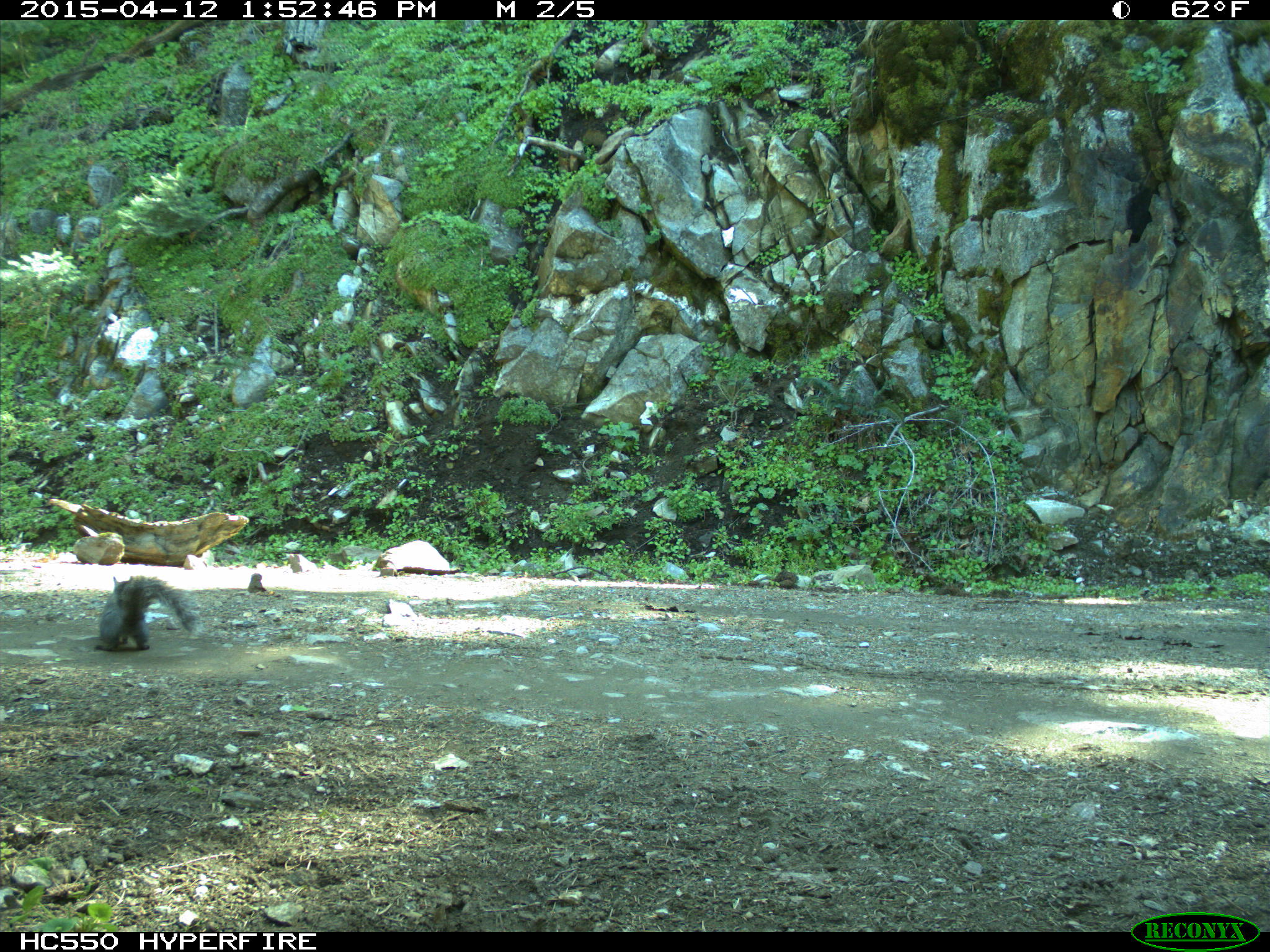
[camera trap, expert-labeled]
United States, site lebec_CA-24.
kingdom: Animalia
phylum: Chordata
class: Mammalia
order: Rodentia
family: Sciuridae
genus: Sciurus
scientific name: Sciurus carolinensis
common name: eastern gray squirrel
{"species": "Sciurus carolinensis (eastern gray squirrel)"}